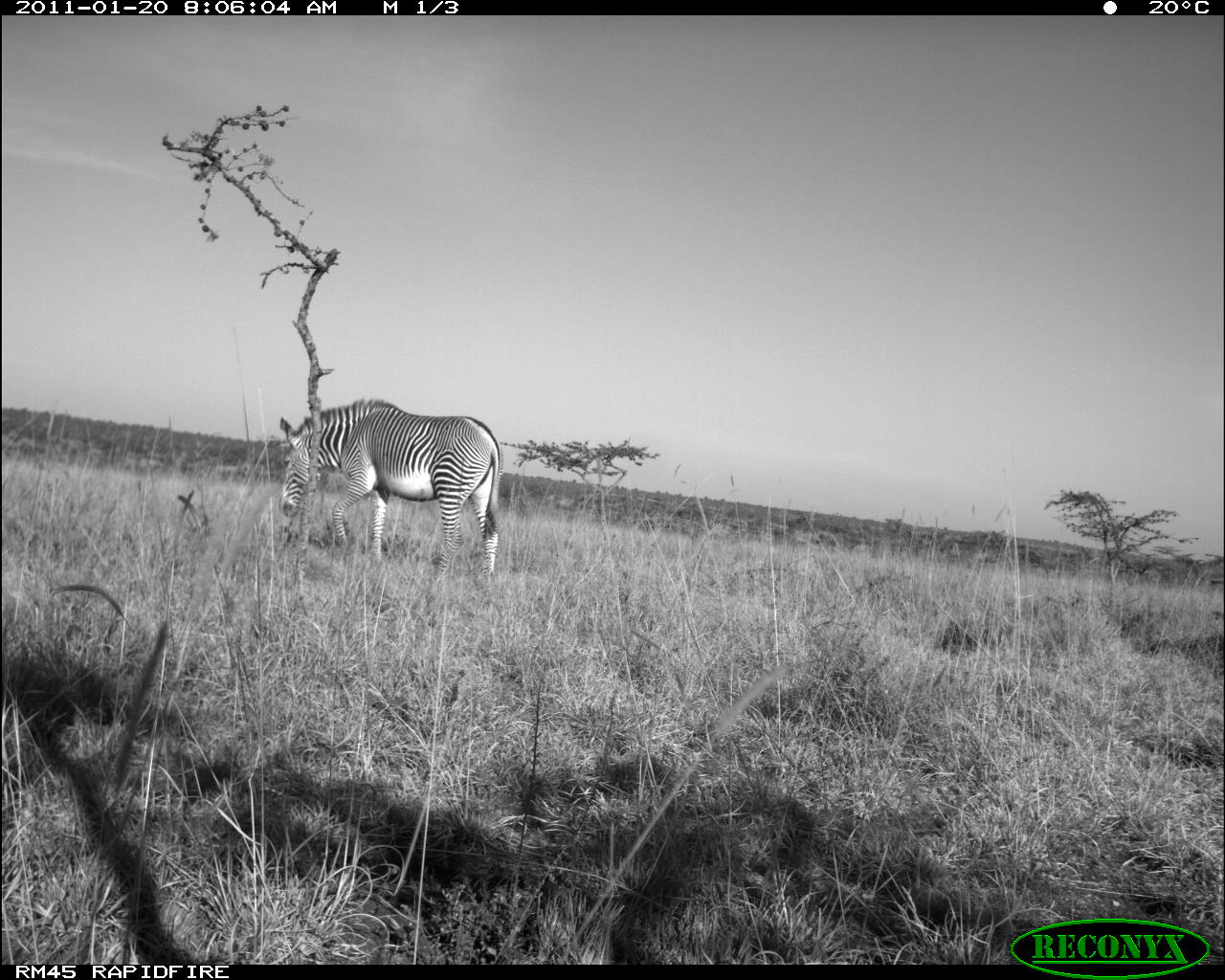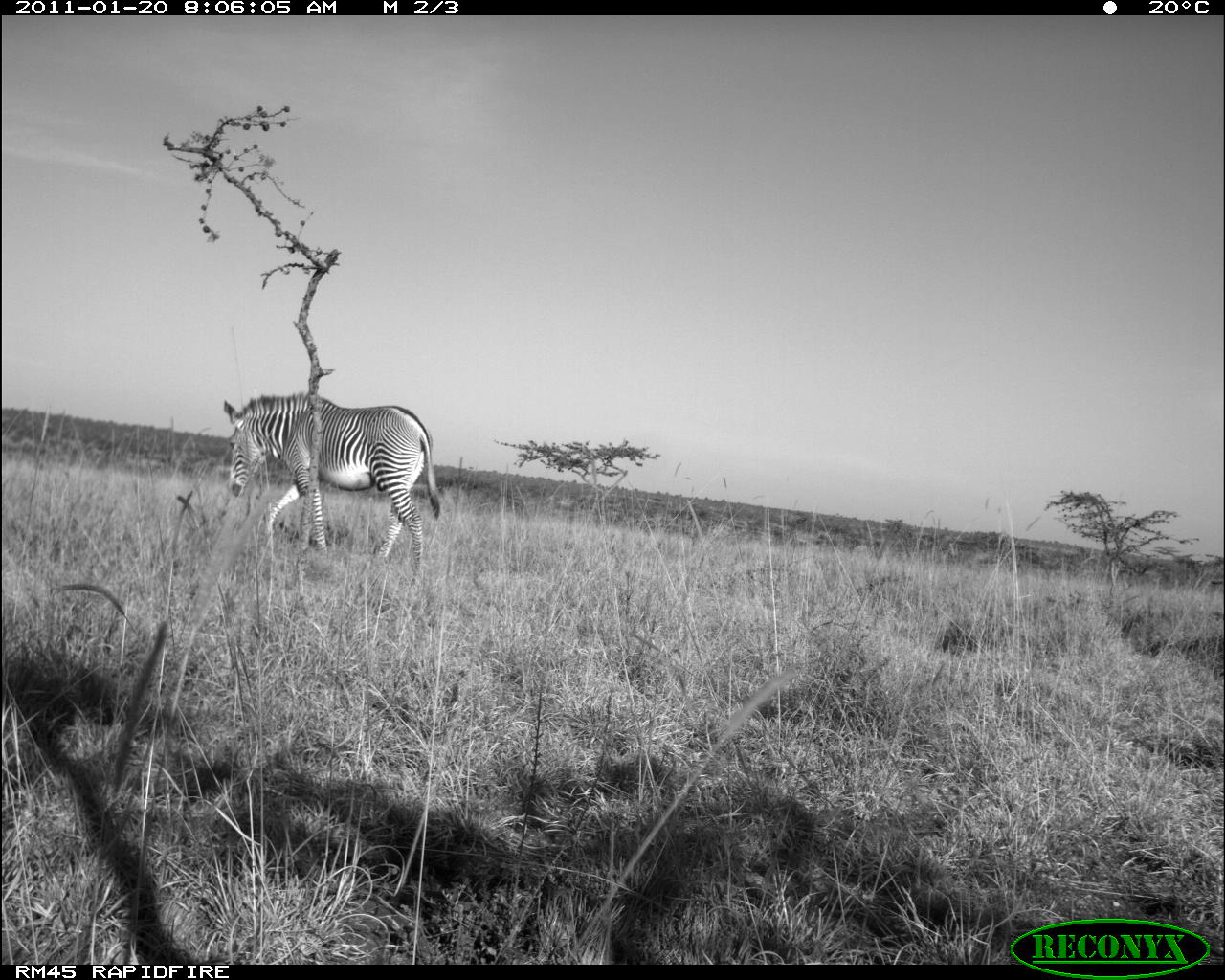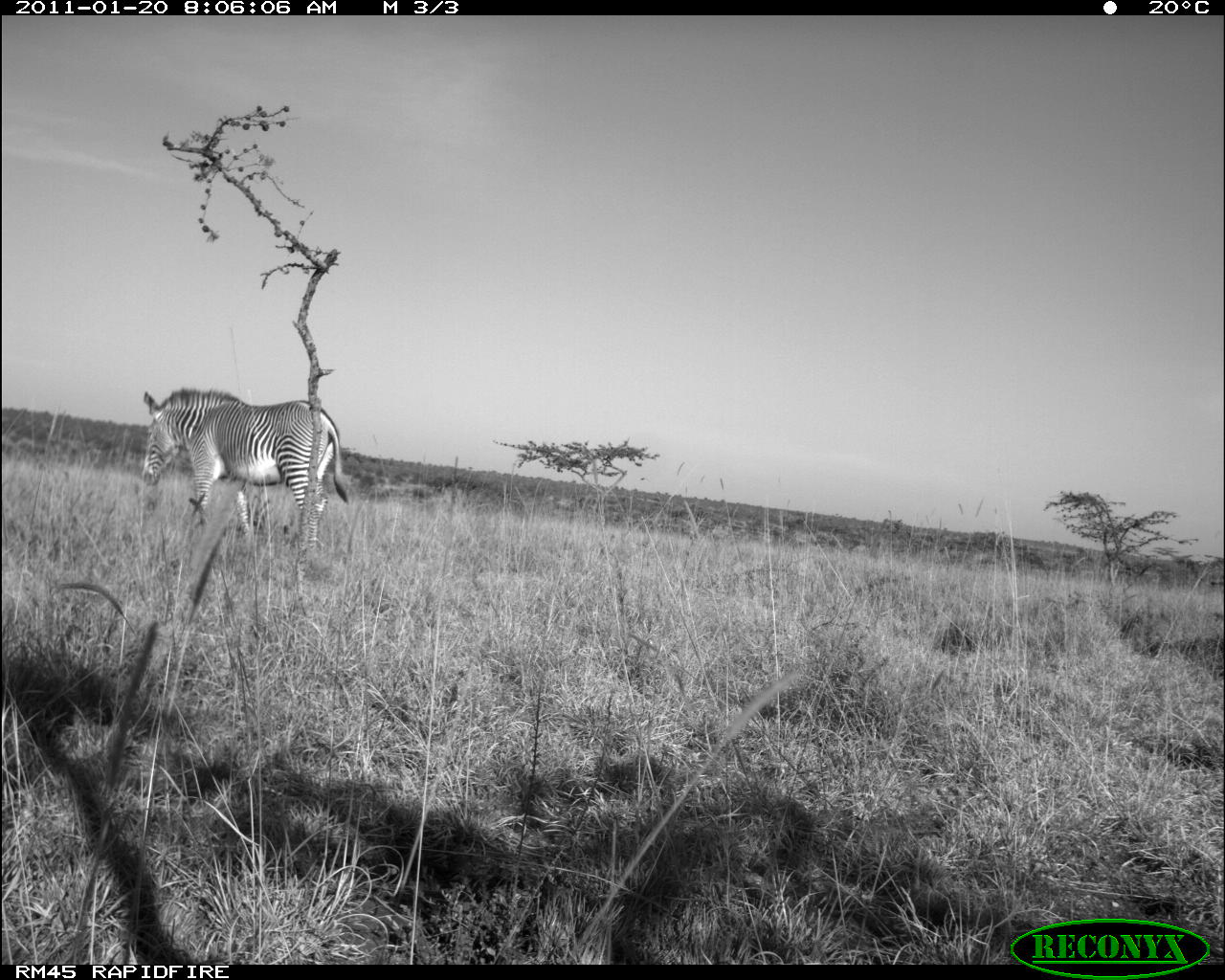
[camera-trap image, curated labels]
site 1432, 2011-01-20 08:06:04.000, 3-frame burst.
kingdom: Animalia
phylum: Chordata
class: Mammalia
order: Perissodactyla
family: Equidae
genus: Equus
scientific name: Equus grevyi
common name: grévy's zebra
Equus grevyi (grévy's zebra), count 1.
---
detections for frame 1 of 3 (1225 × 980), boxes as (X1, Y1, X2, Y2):
equus grevyi: (275, 394, 505, 593)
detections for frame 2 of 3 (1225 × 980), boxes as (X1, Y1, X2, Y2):
equus grevyi: (220, 389, 442, 591)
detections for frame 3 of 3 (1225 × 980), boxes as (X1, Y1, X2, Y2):
equus grevyi: (138, 384, 350, 553)